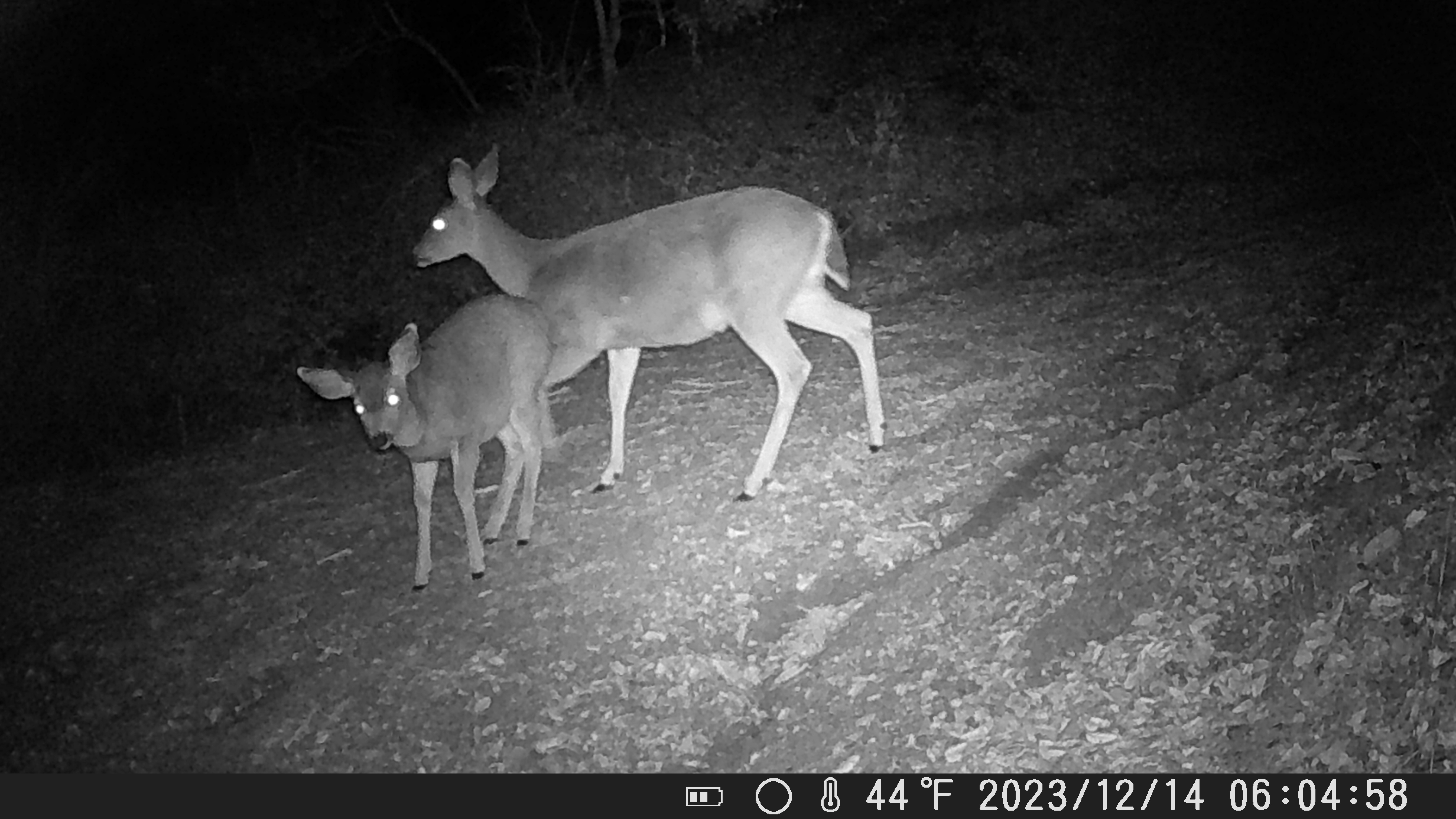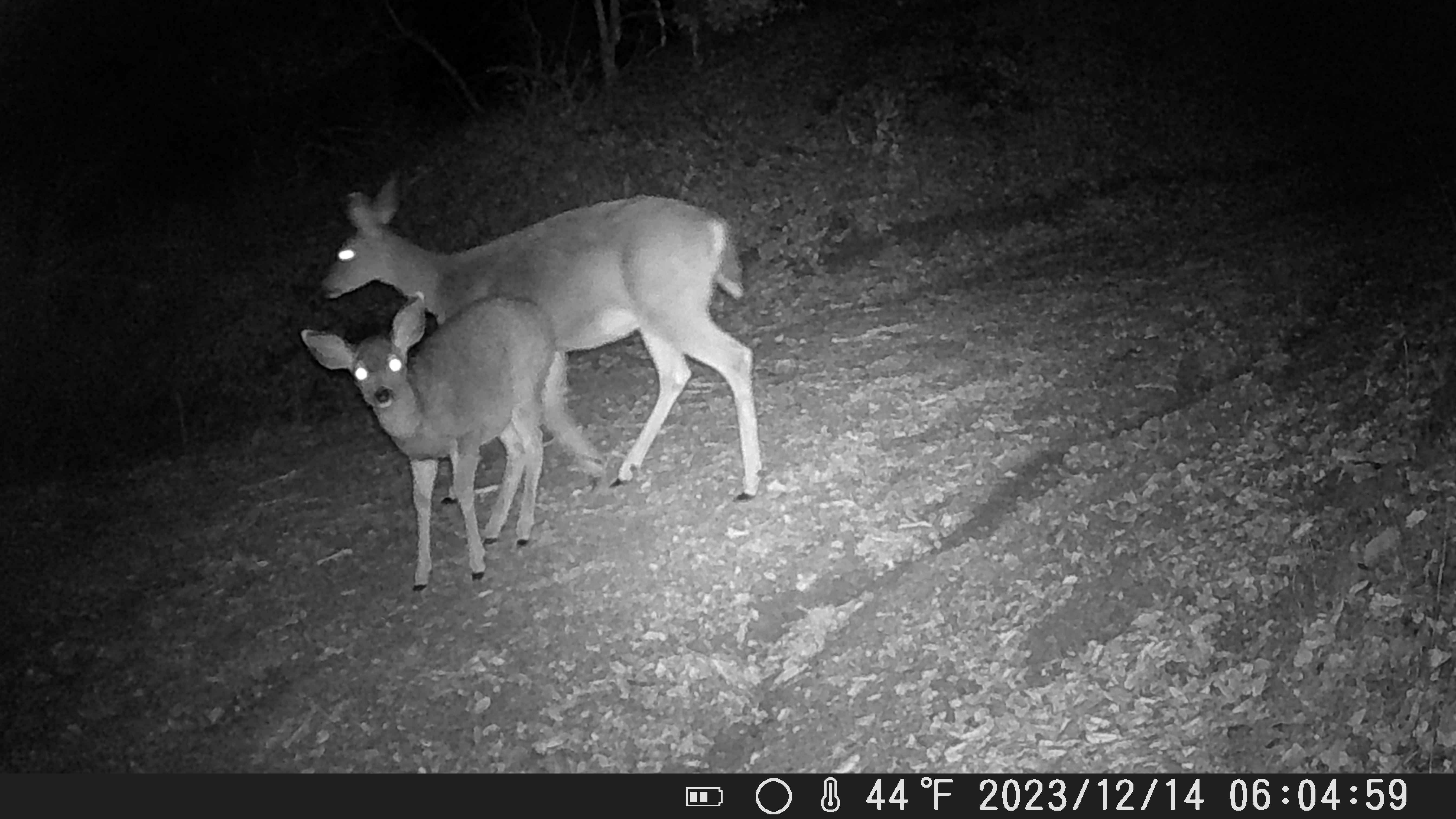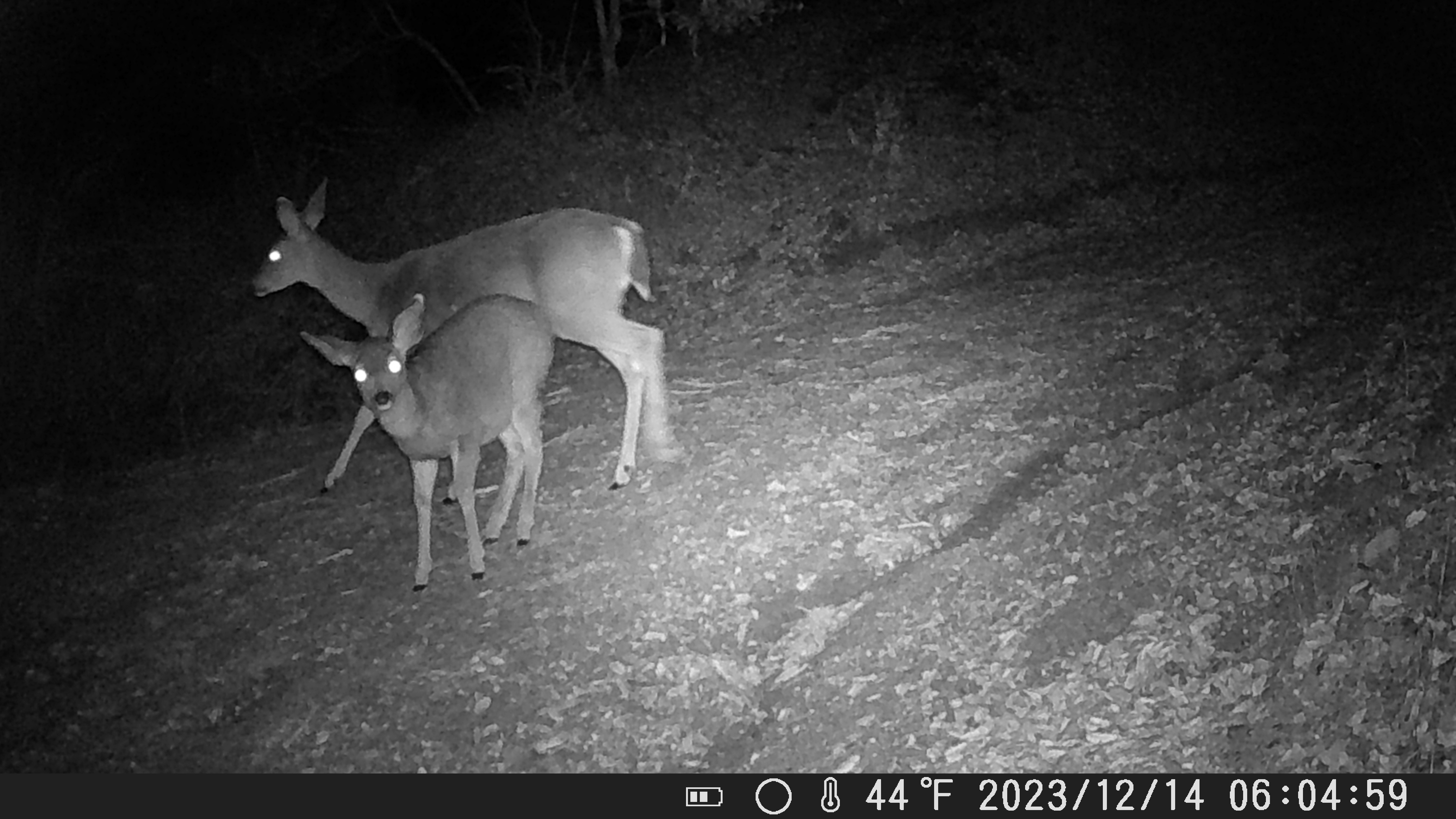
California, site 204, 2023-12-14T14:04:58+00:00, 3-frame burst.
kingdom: Animalia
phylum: Chordata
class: Mammalia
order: Artiodactyla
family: Cervidae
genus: Odocoileus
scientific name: Odocoileus hemionus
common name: mule deer